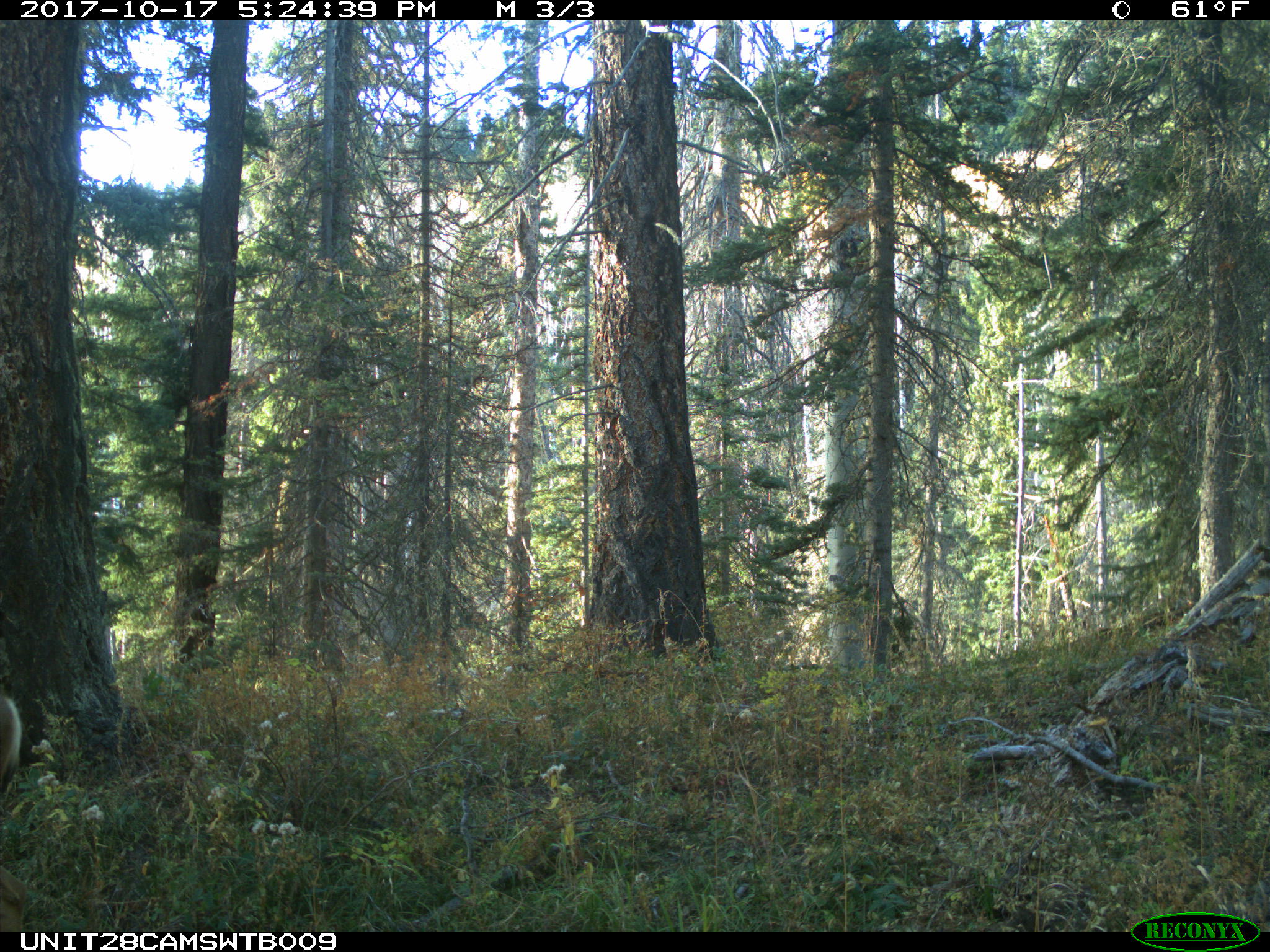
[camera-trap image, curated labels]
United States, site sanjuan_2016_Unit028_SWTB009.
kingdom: Animalia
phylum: Chordata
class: Mammalia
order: Artiodactyla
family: Cervidae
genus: Odocoileus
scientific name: Odocoileus hemionus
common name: mule deer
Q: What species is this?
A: Odocoileus hemionus (mule deer).